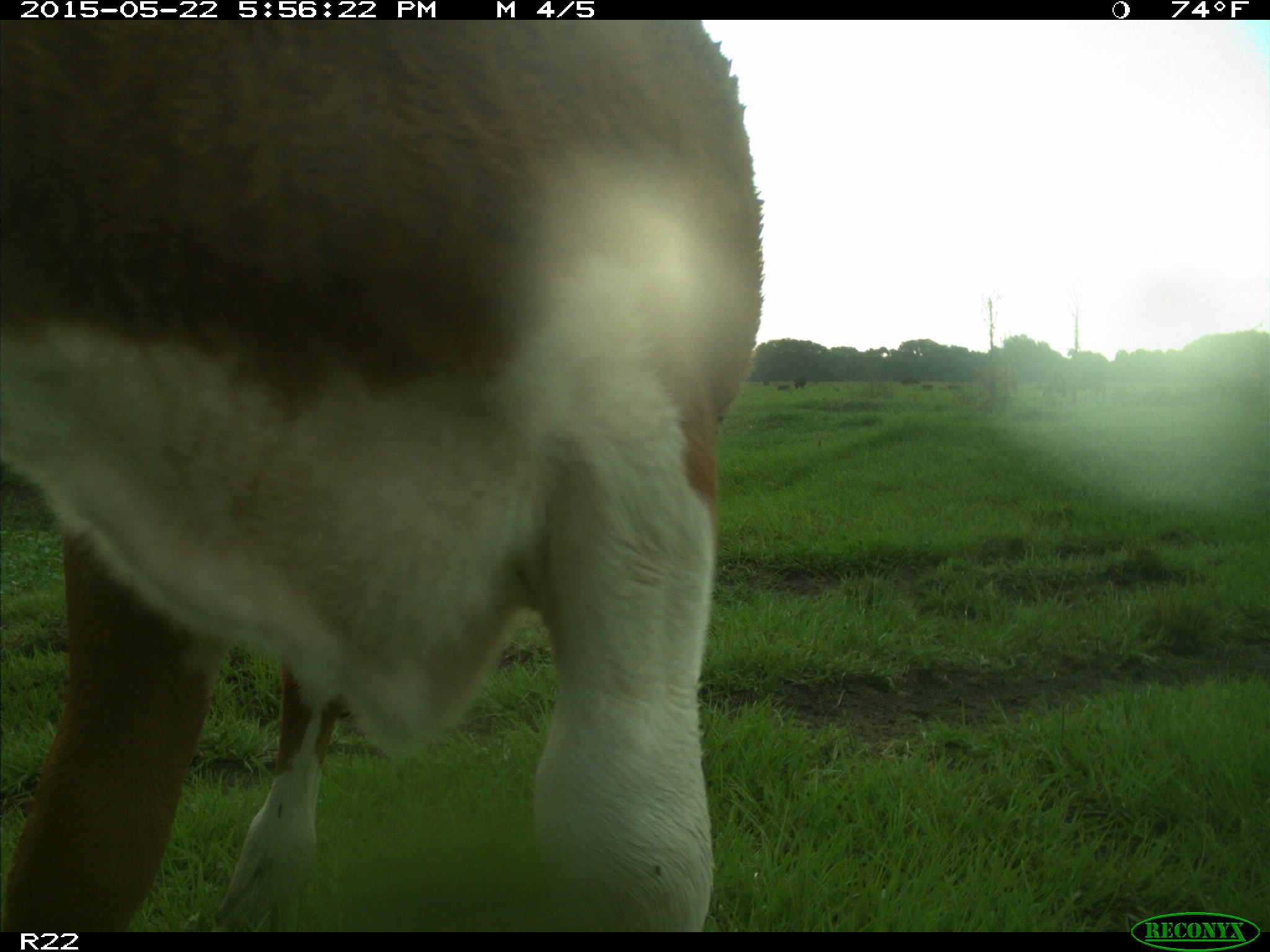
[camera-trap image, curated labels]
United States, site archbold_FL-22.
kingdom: Animalia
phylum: Chordata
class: Mammalia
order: Artiodactyla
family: Bovidae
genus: Bos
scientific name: Bos taurus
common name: domestic cow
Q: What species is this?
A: Bos taurus (domestic cow).